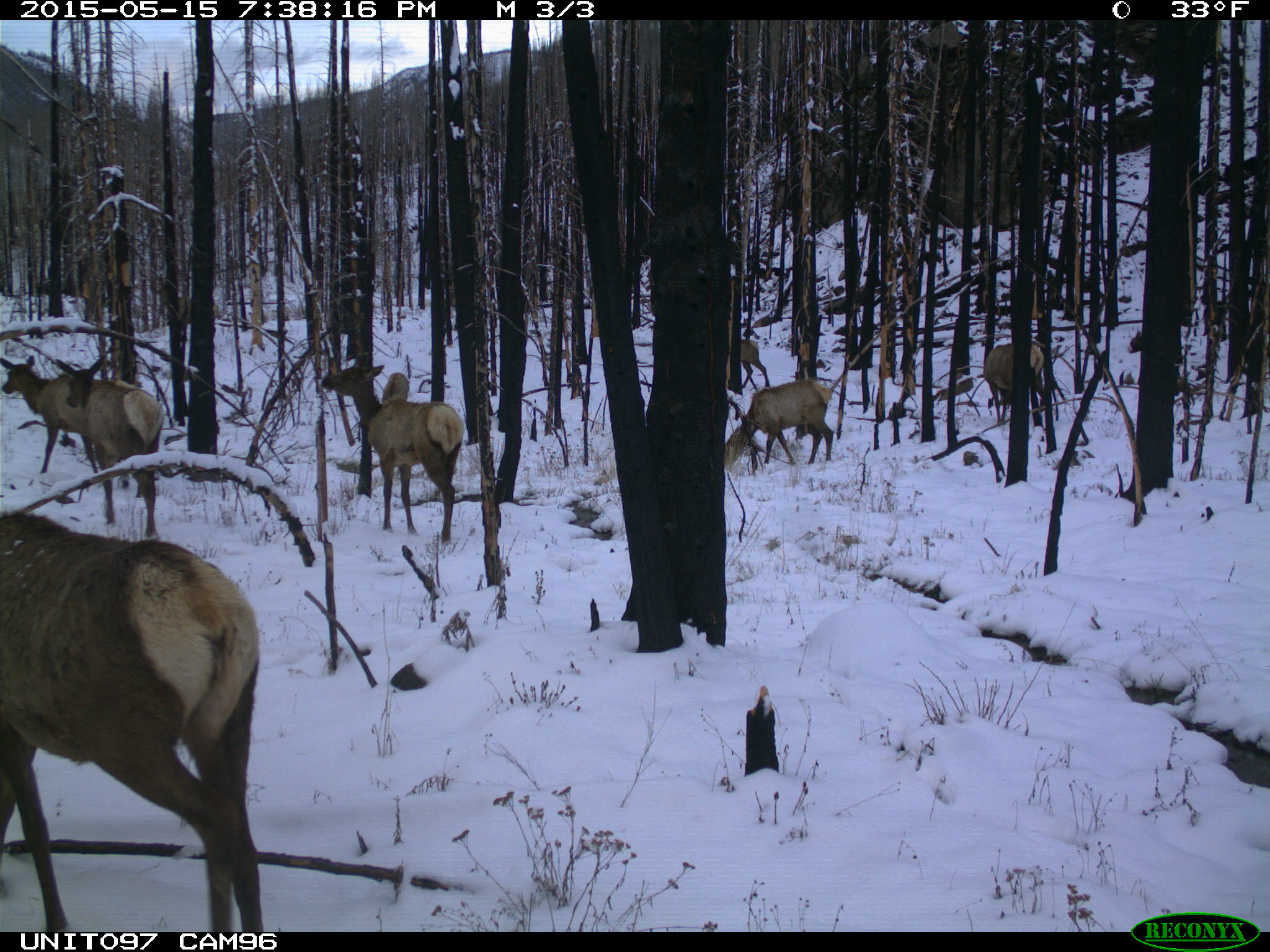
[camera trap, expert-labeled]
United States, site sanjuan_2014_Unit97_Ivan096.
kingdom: Animalia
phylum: Chordata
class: Mammalia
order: Artiodactyla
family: Cervidae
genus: Cervus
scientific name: Cervus elaphus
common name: red deer